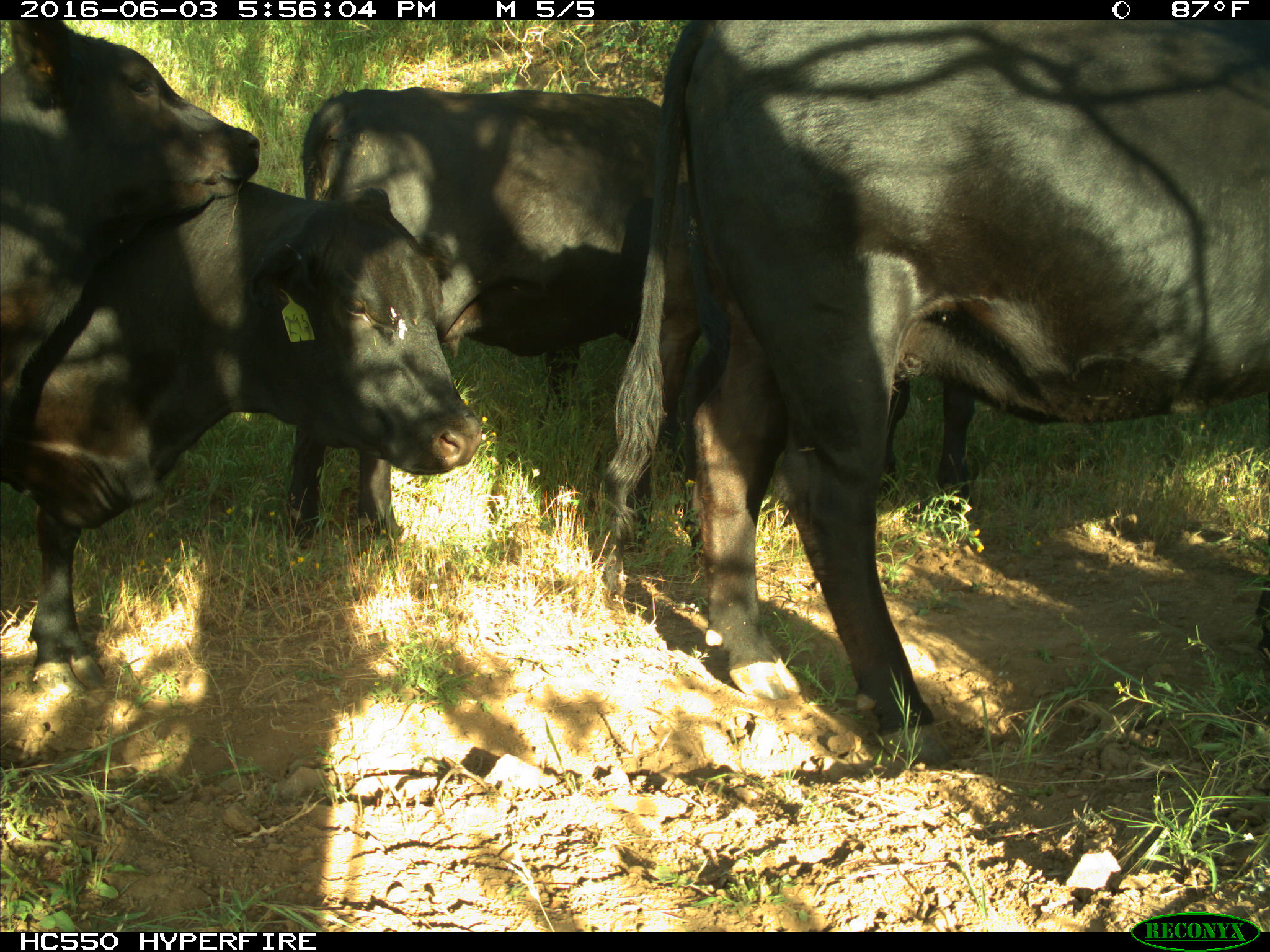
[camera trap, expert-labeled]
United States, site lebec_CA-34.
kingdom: Animalia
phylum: Chordata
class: Mammalia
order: Artiodactyla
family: Bovidae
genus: Bos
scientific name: Bos taurus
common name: domestic cow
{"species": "Bos taurus (domestic cow)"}